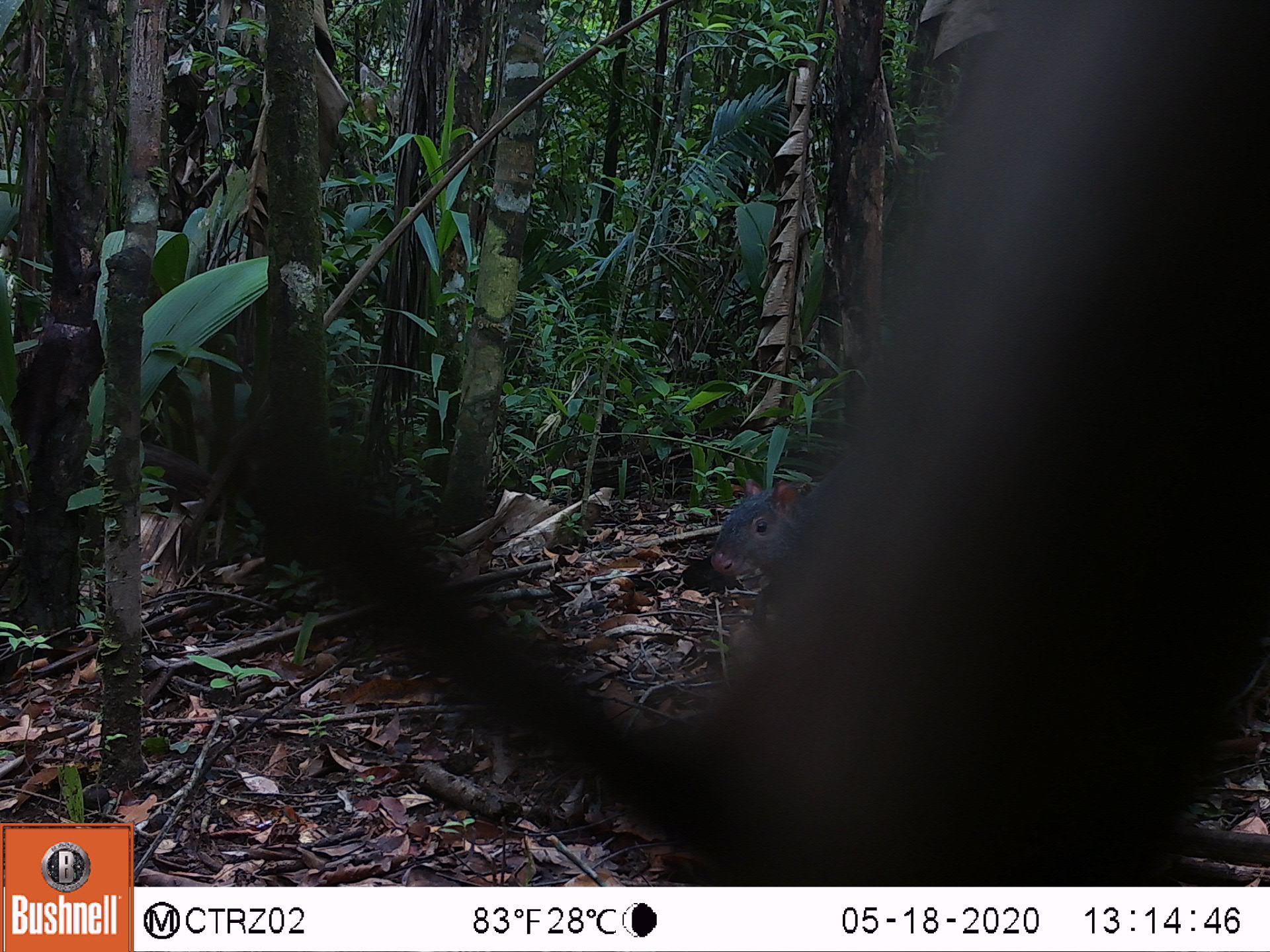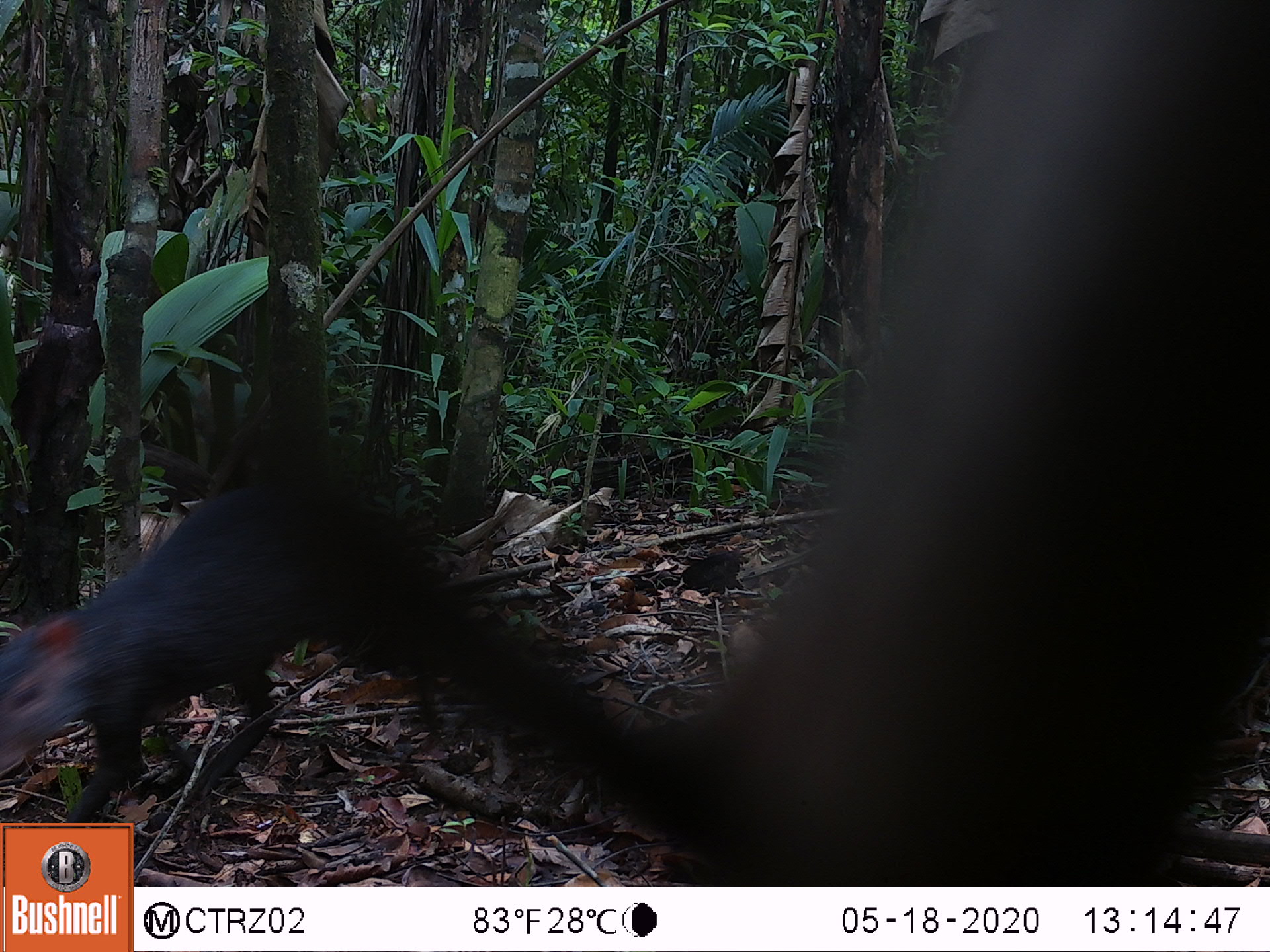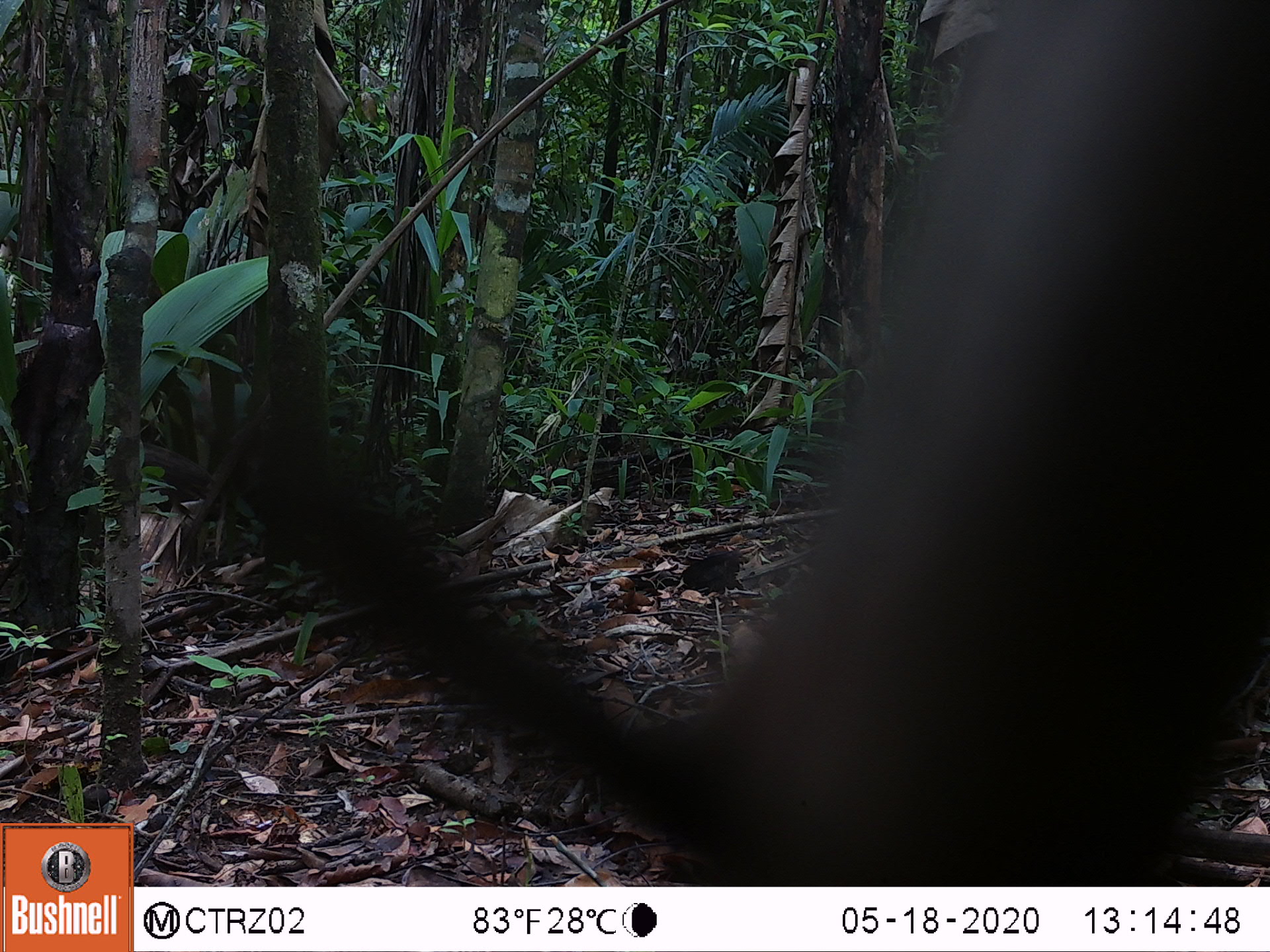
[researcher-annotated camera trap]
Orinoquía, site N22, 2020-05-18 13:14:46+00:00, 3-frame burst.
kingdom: Animalia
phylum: Chordata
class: Mammalia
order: Rodentia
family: Dasyproctidae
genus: Dasyprocta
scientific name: Dasyprocta fuliginosa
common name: black agouti